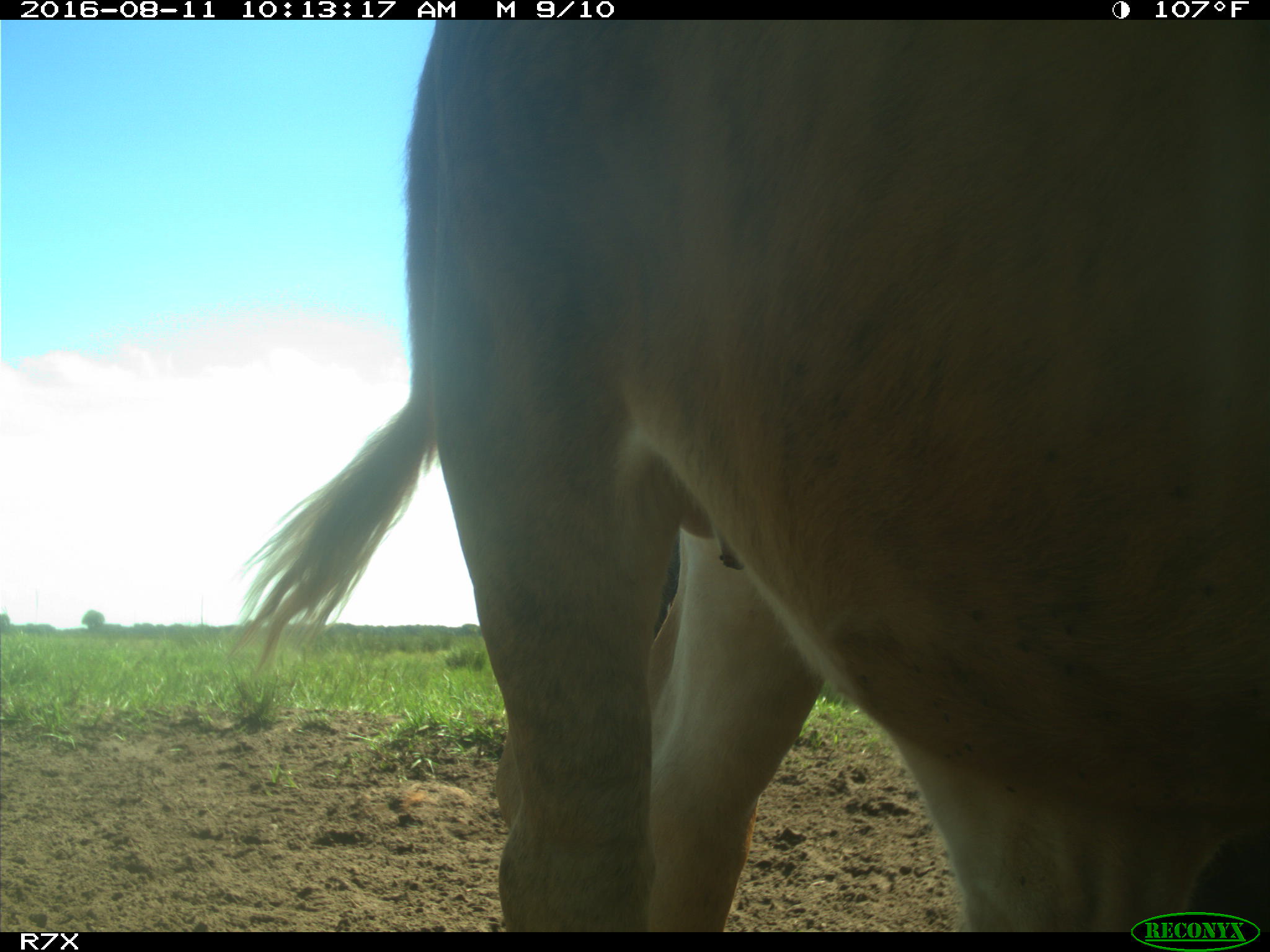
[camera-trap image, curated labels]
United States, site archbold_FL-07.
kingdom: Animalia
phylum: Chordata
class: Mammalia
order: Artiodactyla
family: Bovidae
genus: Bos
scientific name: Bos taurus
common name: domestic cow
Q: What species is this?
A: Bos taurus (domestic cow).